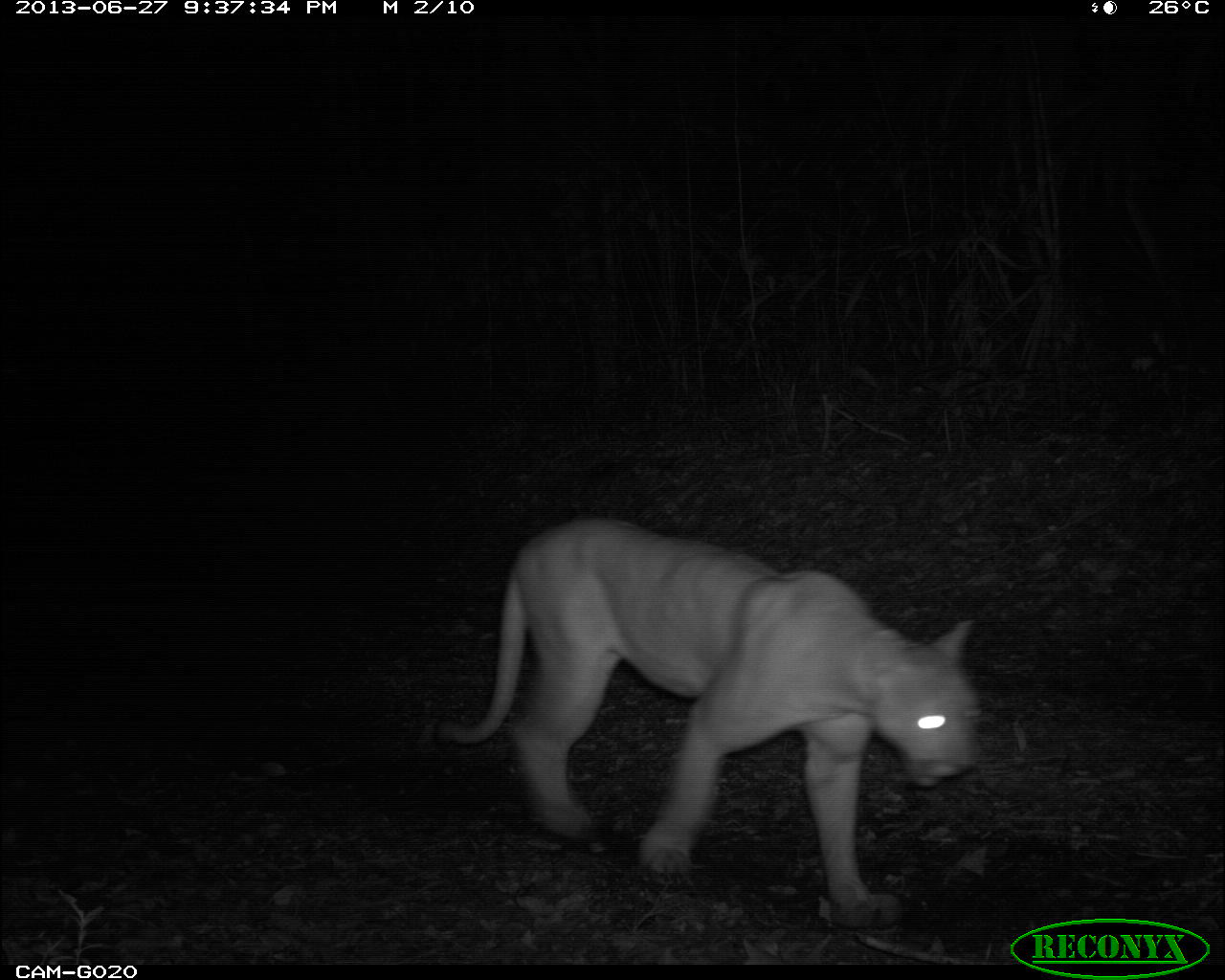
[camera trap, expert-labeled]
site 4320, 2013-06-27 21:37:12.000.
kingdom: Animalia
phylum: Chordata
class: Mammalia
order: Carnivora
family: Felidae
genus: Puma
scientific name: Puma concolor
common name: mountain lion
Puma concolor (mountain lion), count 1, sex male.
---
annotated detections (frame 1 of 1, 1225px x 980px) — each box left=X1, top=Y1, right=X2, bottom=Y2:
puma concolor: left=426, top=515, right=984, bottom=933